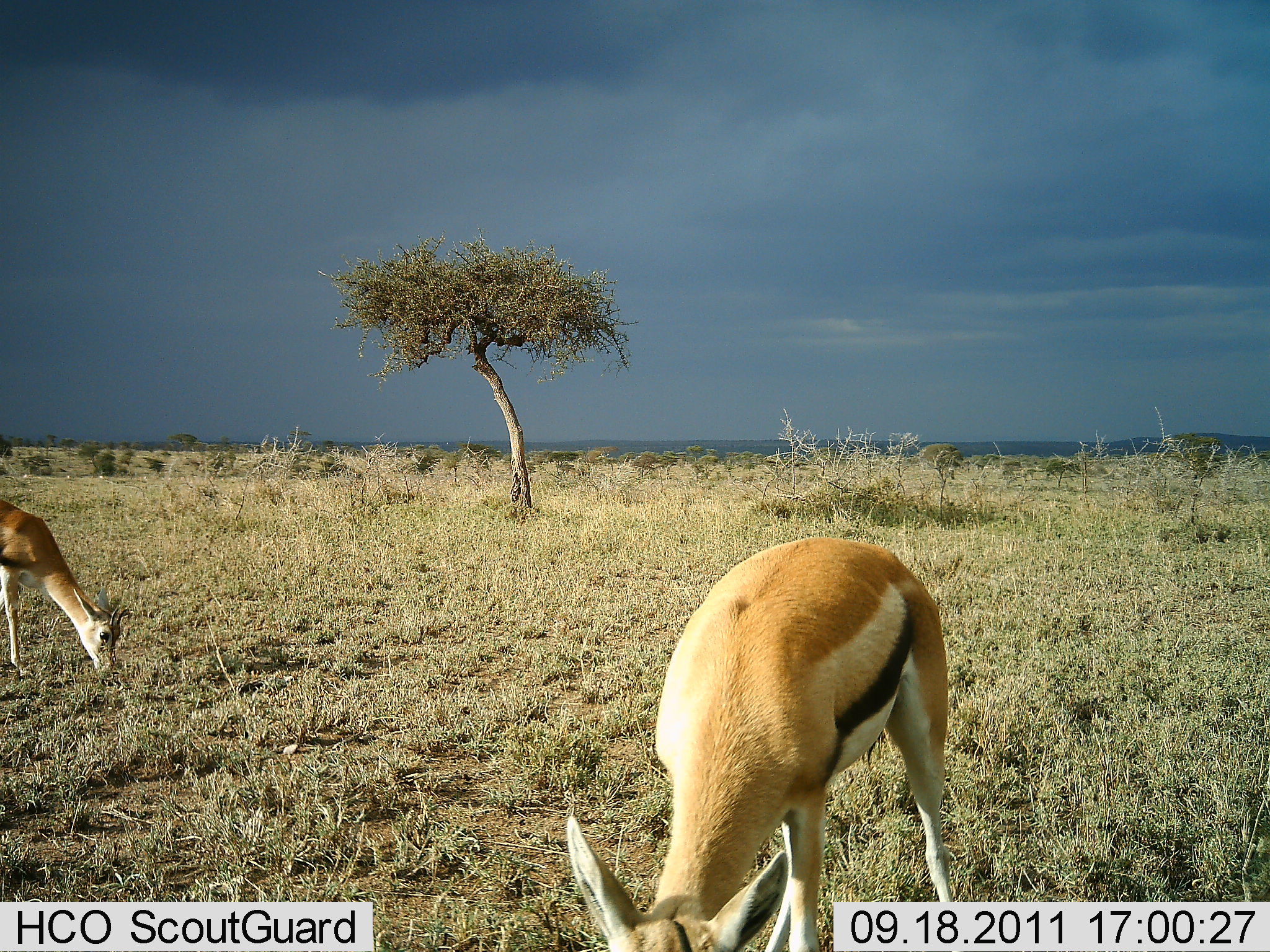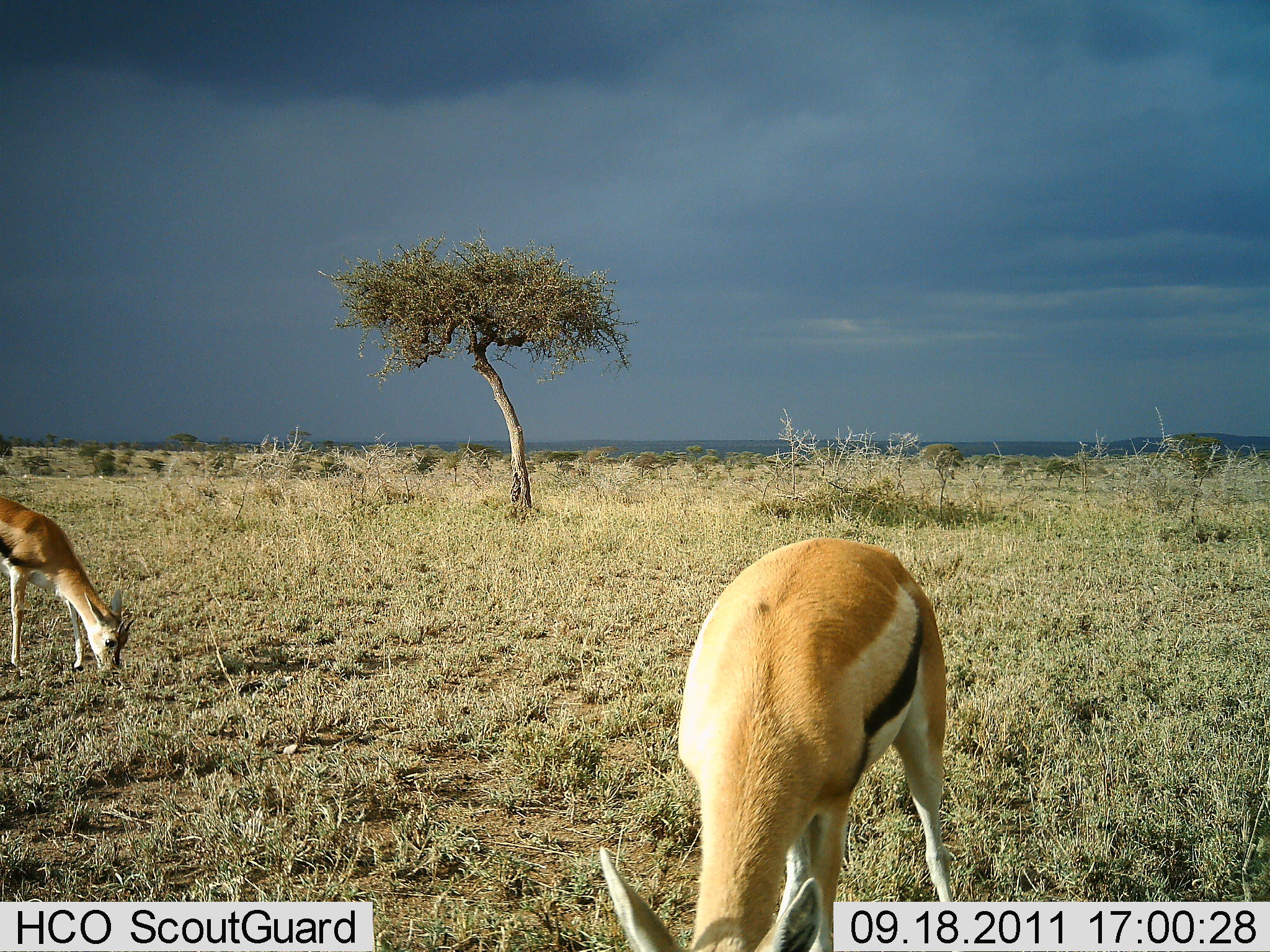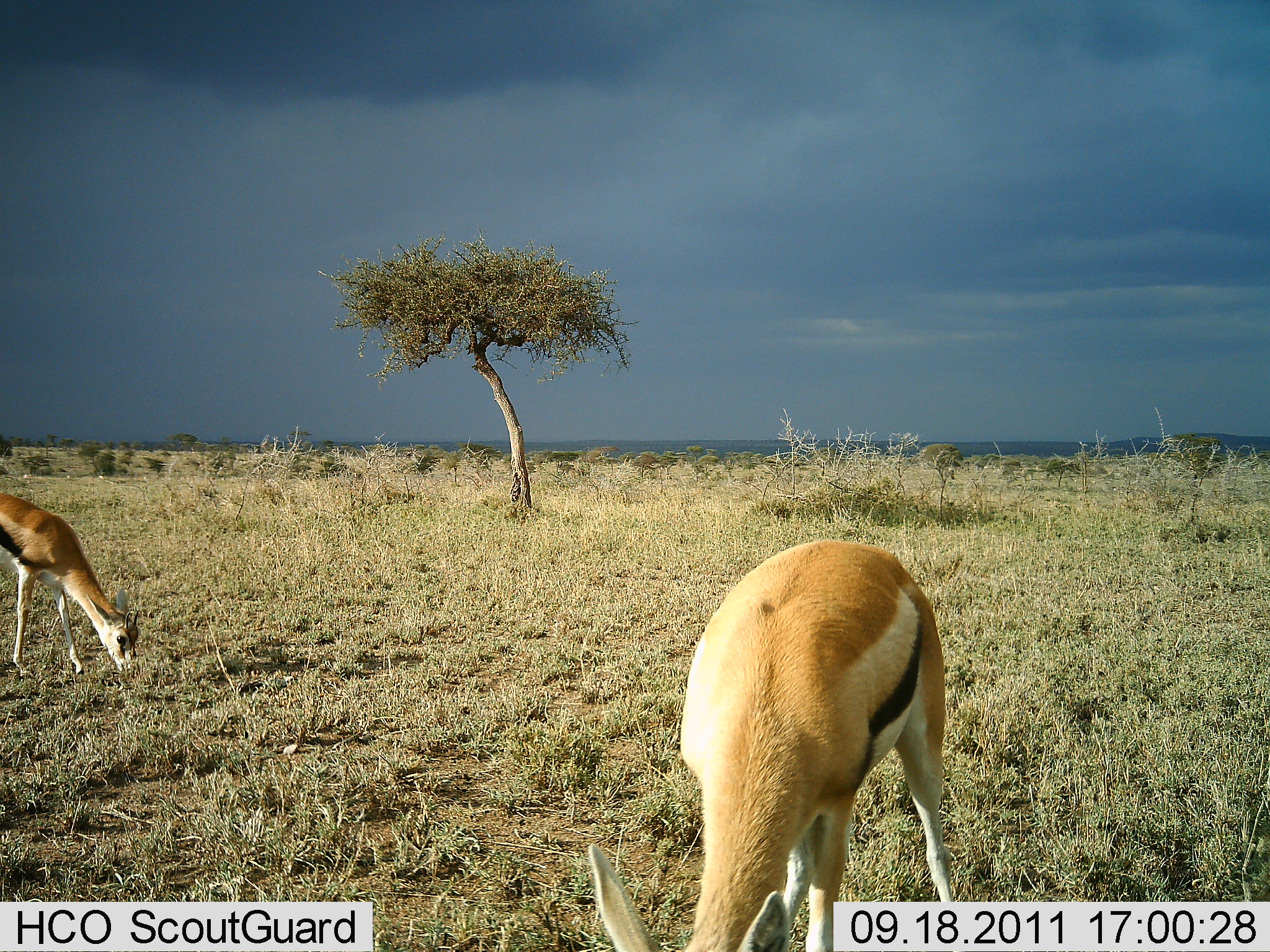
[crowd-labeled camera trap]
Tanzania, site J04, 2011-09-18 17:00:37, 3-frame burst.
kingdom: Animalia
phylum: Chordata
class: Mammalia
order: Artiodactyla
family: Bovidae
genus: Eudorcas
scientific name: Eudorcas thomsonii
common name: thomson's gazelle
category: gazellethomsons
Gazellethomsons (thomson's gazelle) (Eudorcas thomsonii), count 2. Behavior (volunteer vote fractions): standing 21%, resting 0%, moving 0%, interacting 0%. Young present (vote fraction): 7%. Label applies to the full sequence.